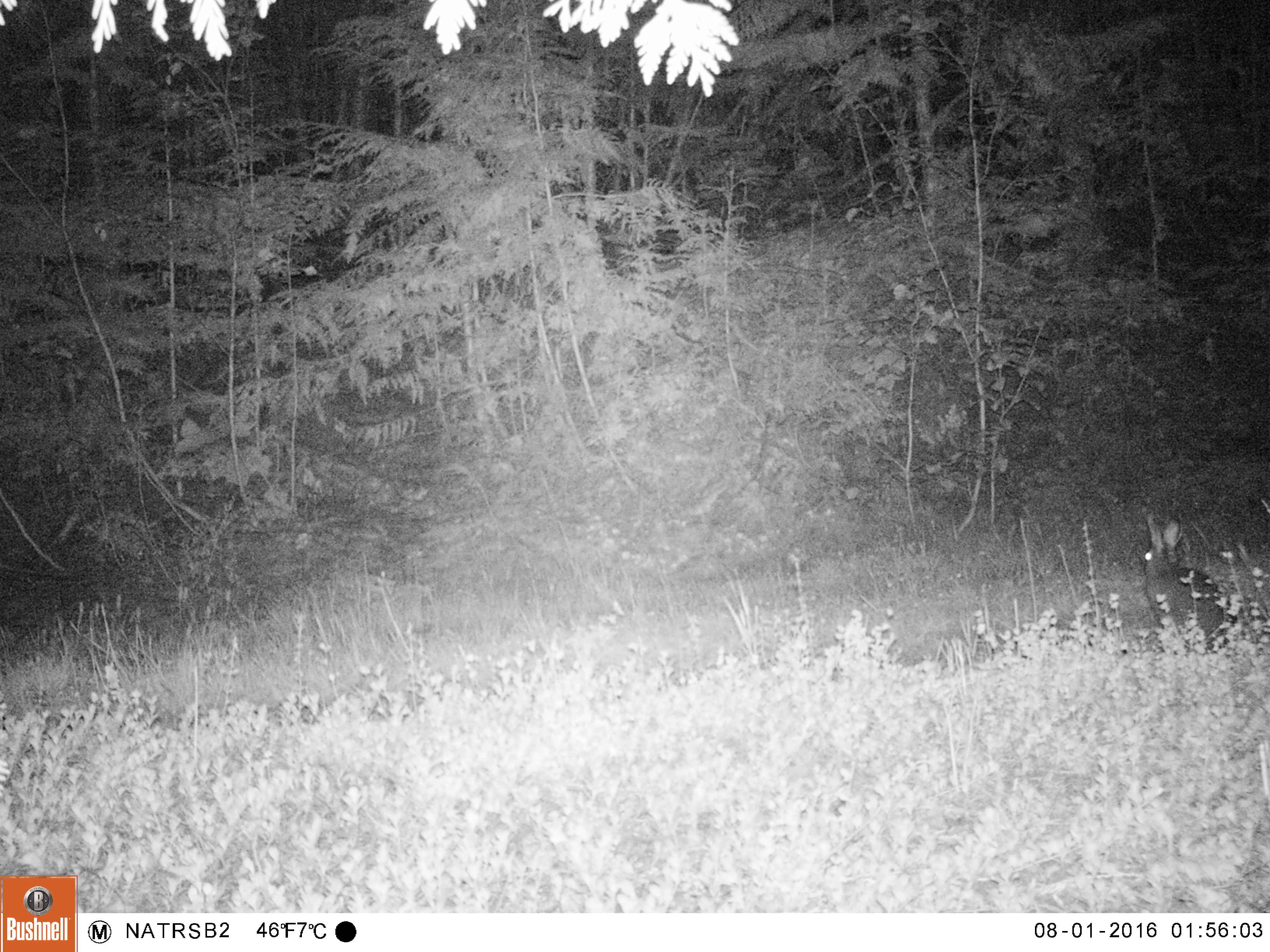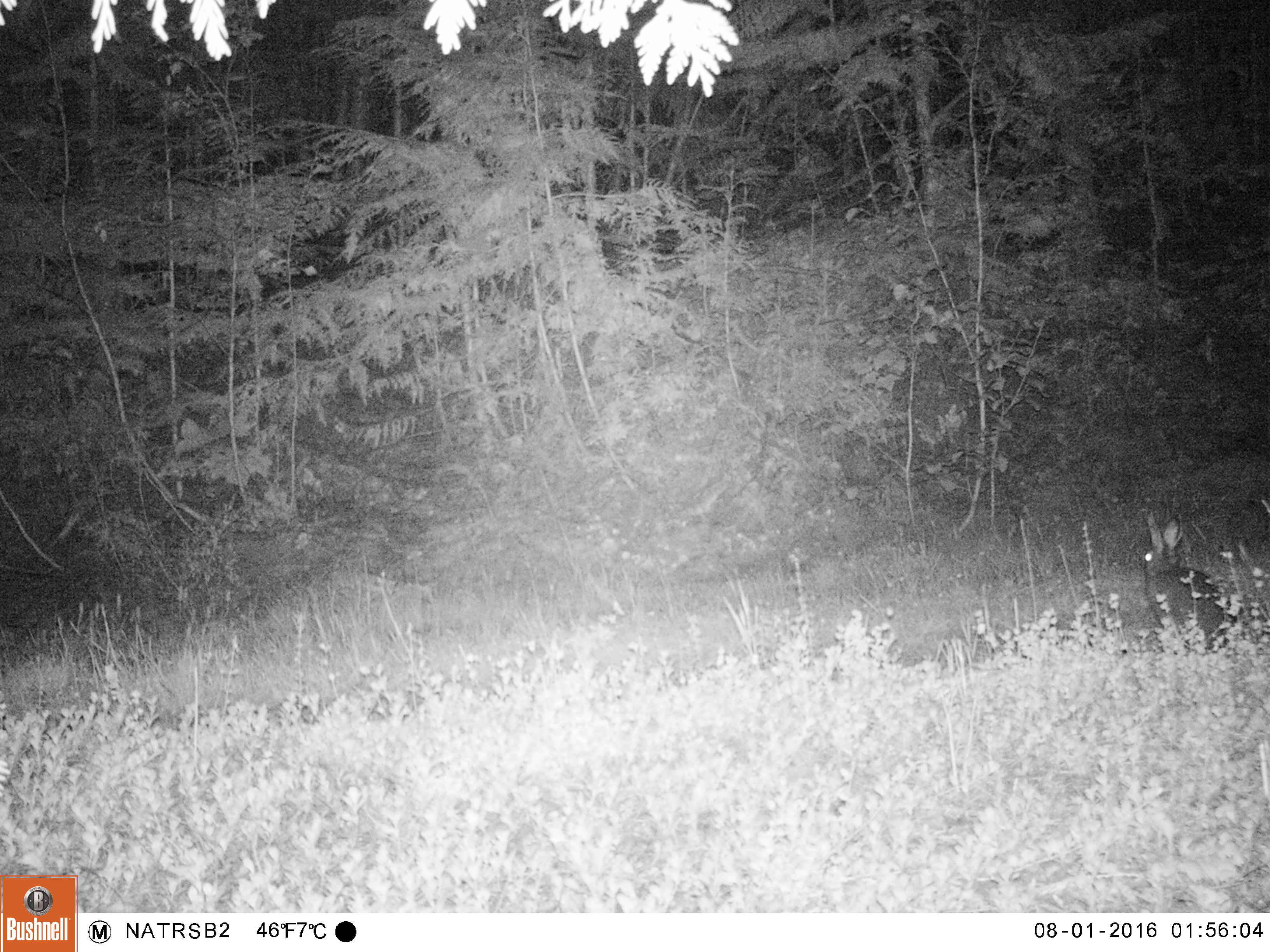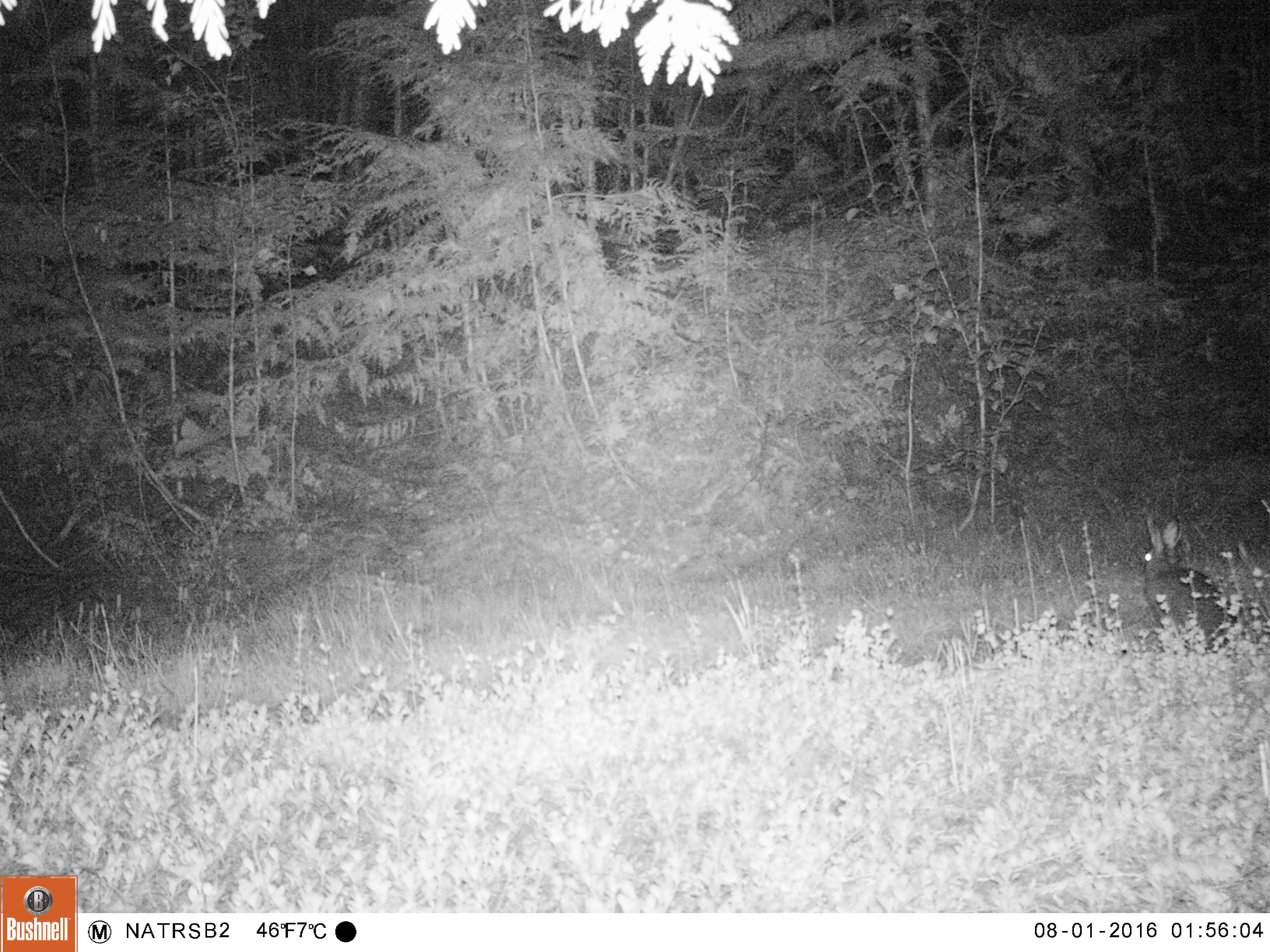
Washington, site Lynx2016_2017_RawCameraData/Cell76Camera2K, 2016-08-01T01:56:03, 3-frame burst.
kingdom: Animalia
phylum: Chordata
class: Mammalia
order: Lagomorpha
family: Leporidae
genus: Lepus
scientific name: Lepus americanus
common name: snowshoe hare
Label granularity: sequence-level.